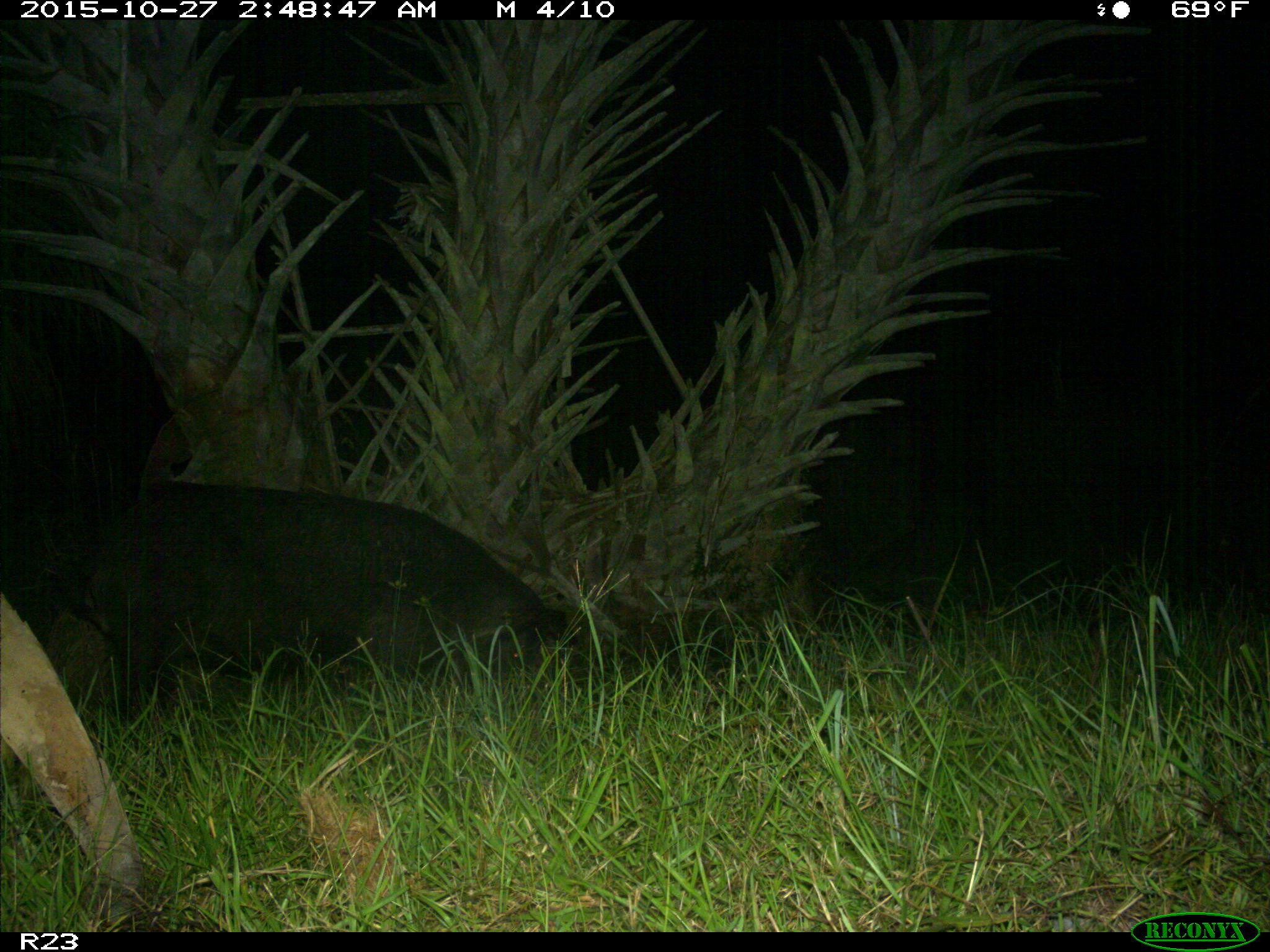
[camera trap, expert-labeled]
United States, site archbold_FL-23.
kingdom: Animalia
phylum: Chordata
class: Mammalia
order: Artiodactyla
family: Suidae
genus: Sus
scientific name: Sus scrofa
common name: wild boar